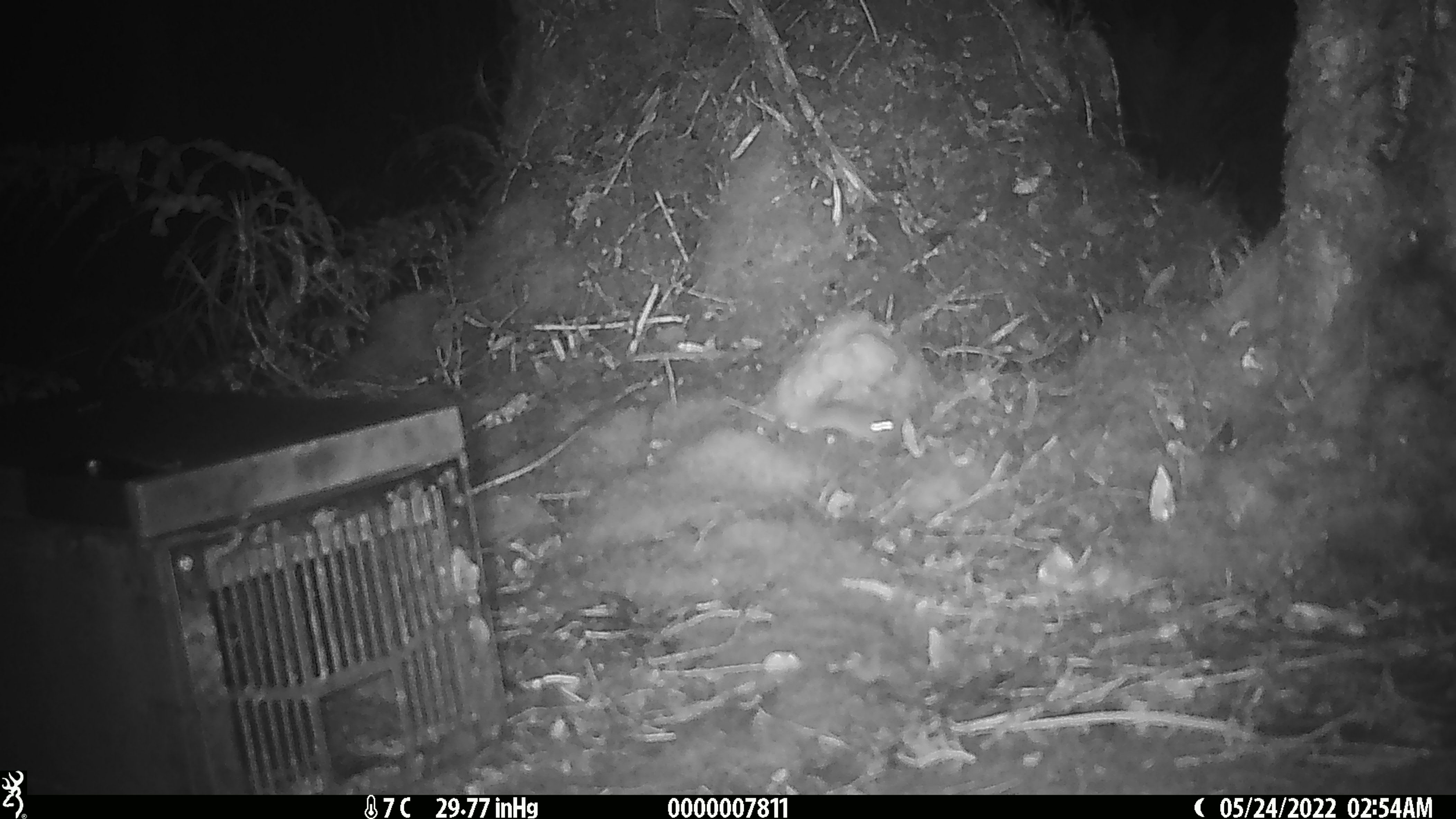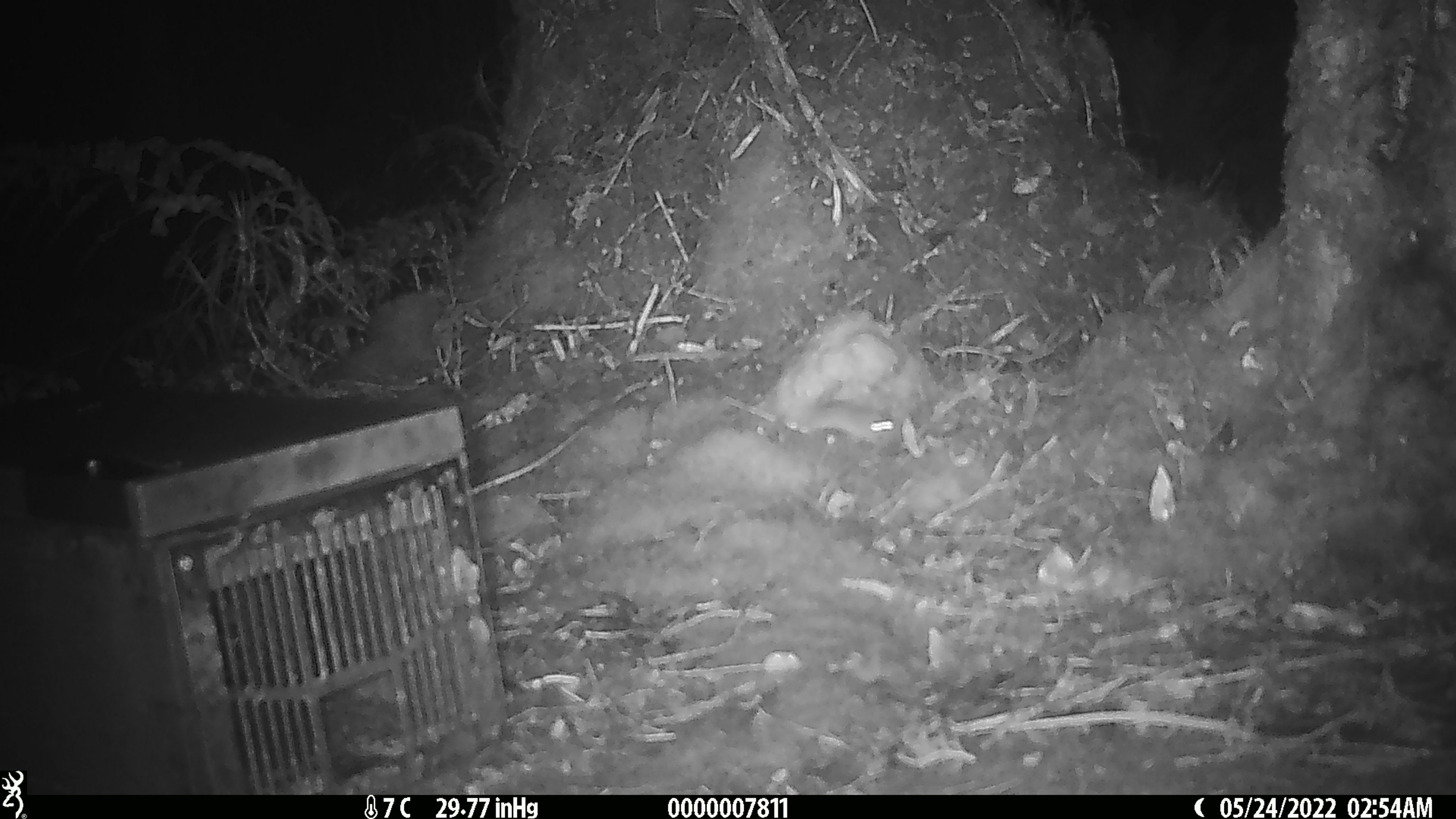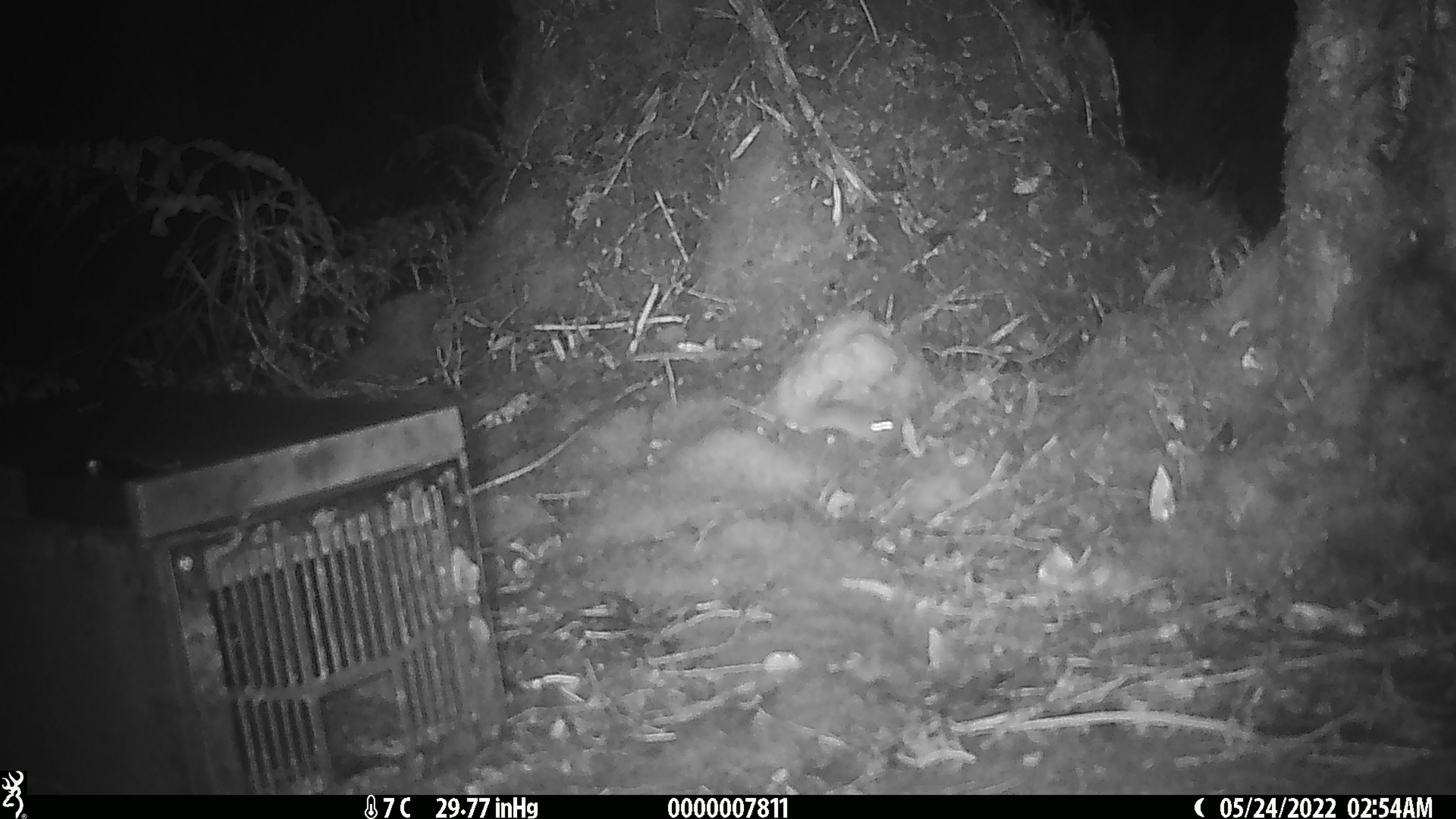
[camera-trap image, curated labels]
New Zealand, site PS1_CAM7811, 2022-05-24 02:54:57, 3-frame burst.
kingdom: Animalia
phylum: Chordata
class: Mammalia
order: Rodentia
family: Muridae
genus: Mus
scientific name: Mus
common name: mouse